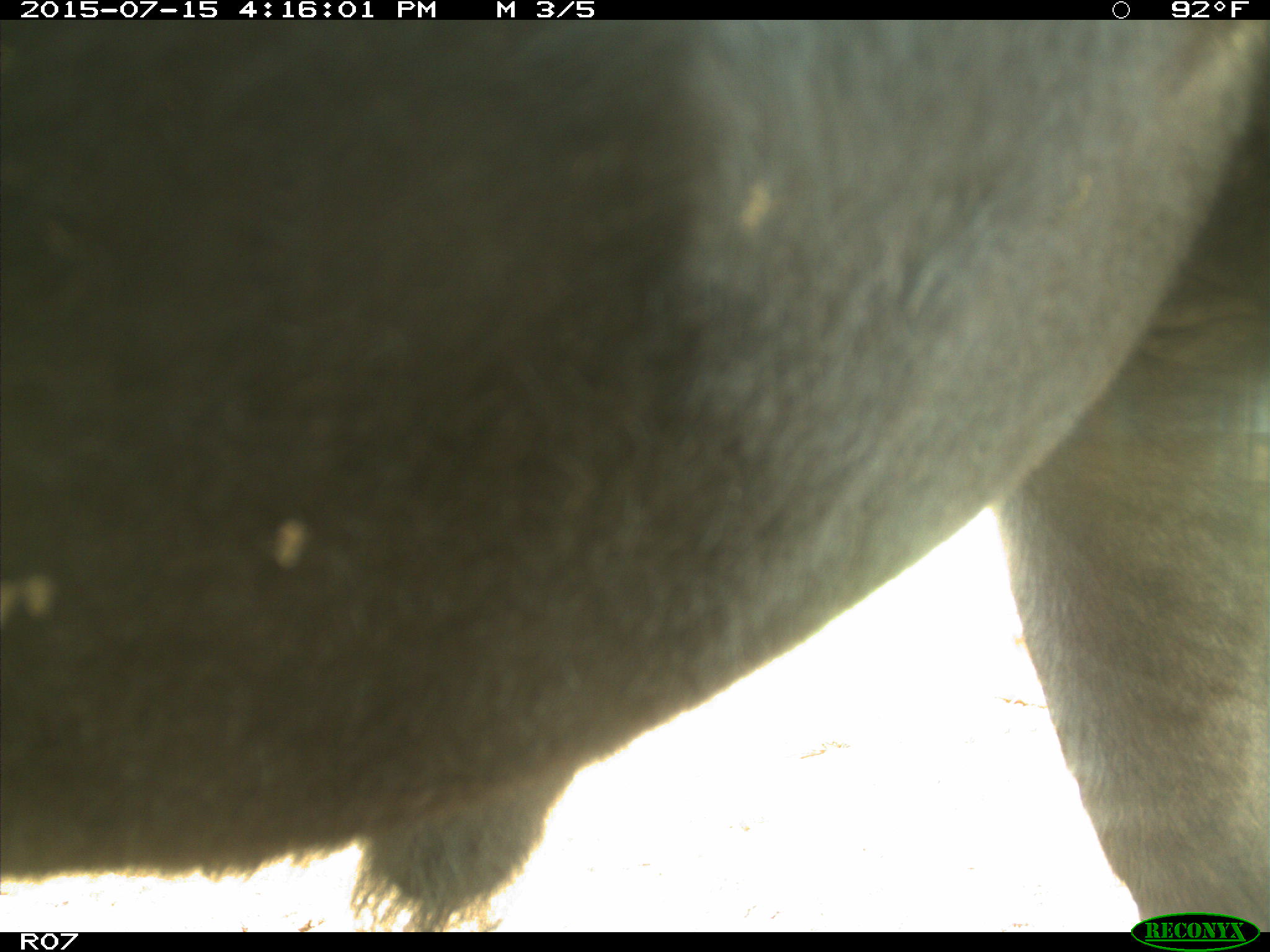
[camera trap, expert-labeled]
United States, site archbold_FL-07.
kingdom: Animalia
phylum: Chordata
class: Mammalia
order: Artiodactyla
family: Bovidae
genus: Bos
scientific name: Bos taurus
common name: domestic cow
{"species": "Bos taurus (domestic cow)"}